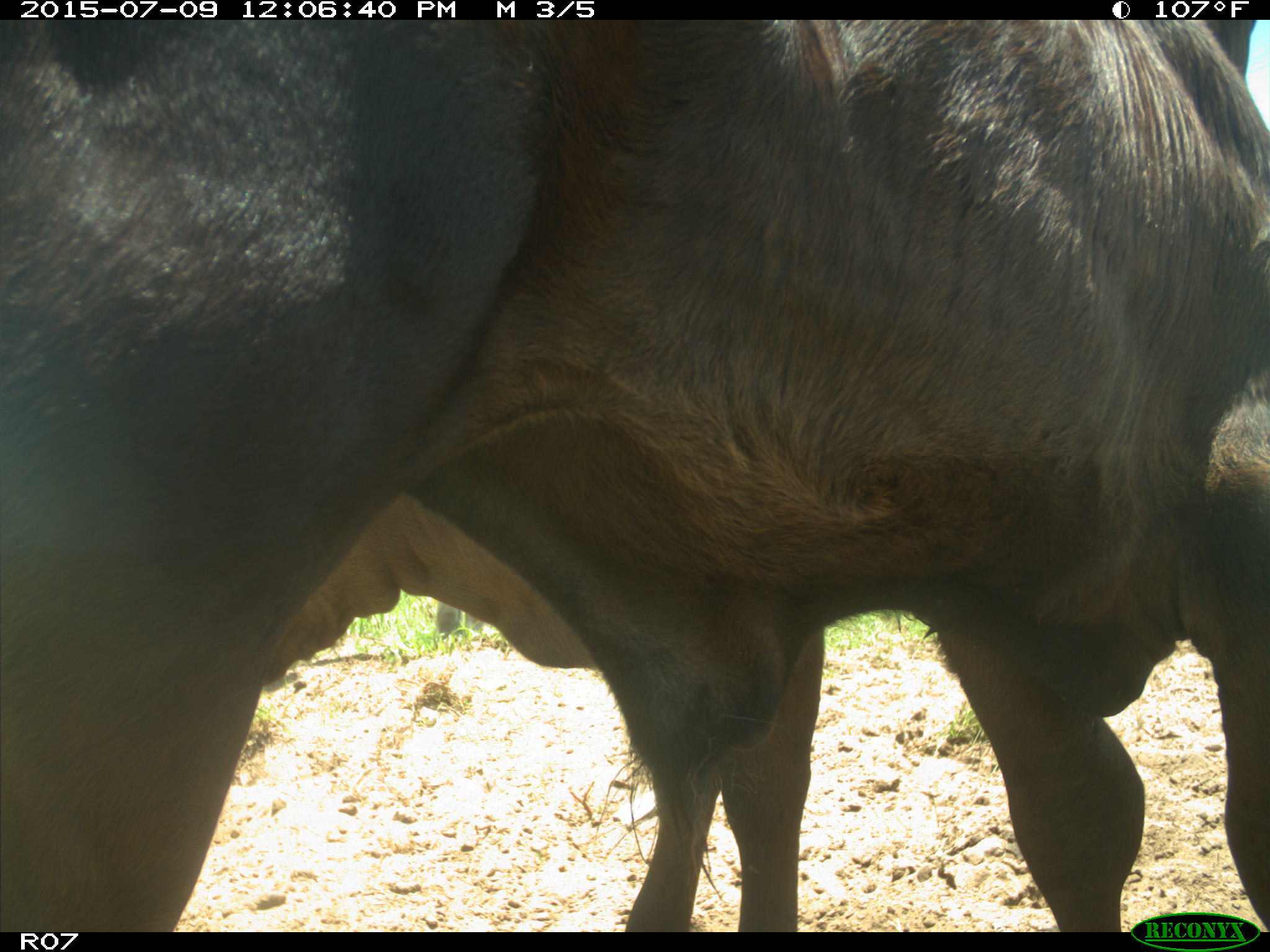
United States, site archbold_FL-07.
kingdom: Animalia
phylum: Chordata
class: Mammalia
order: Artiodactyla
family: Bovidae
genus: Bos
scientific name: Bos taurus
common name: domestic cow